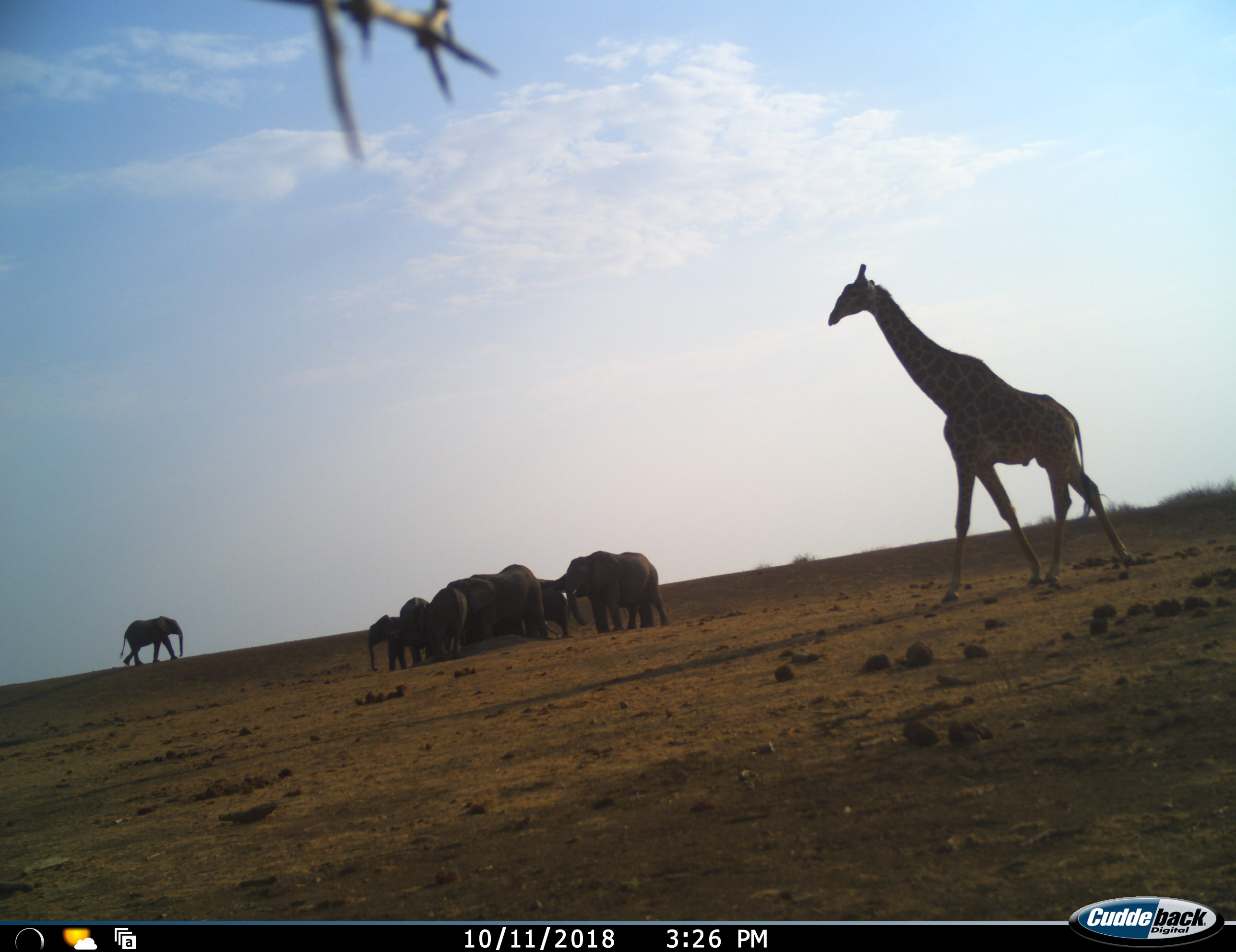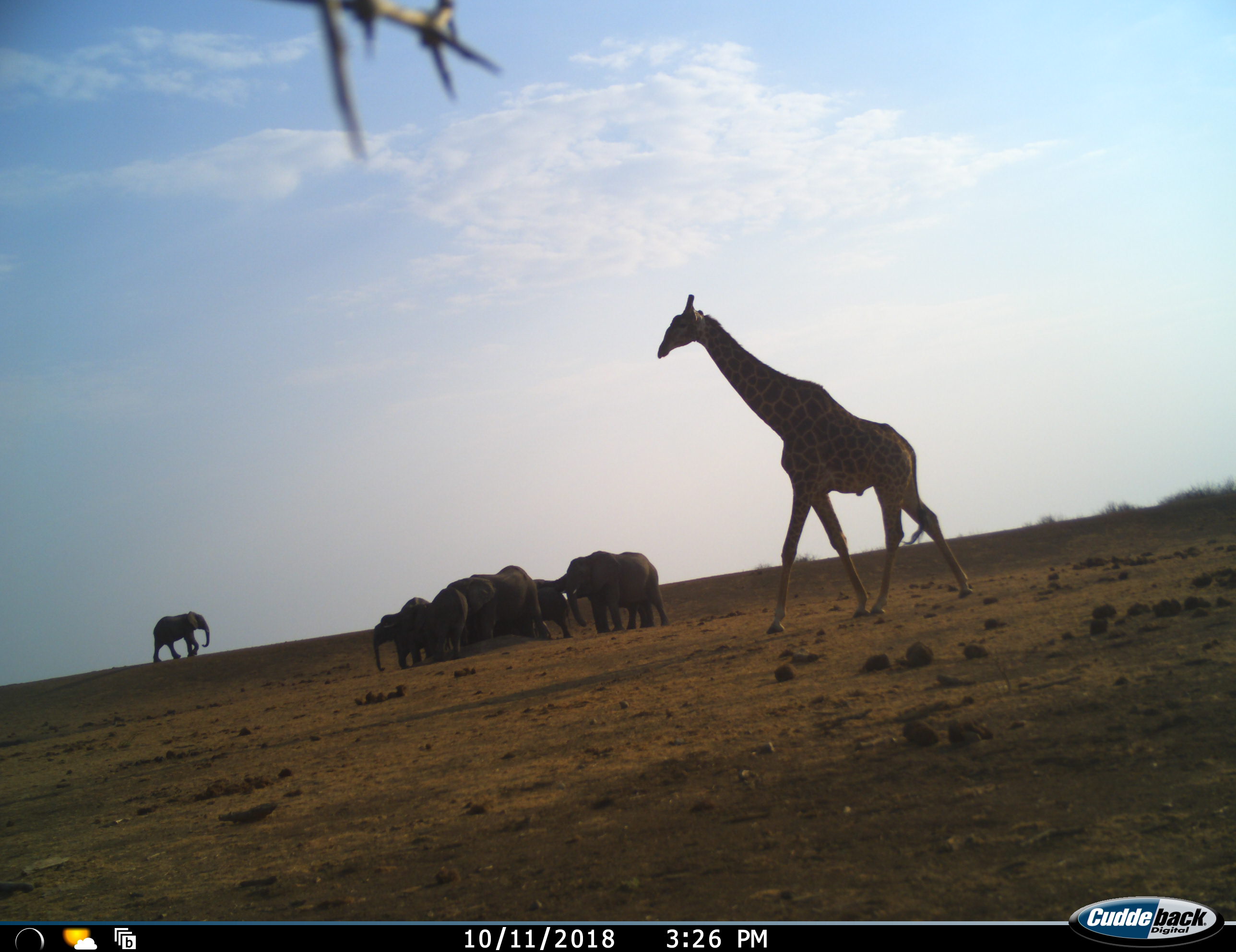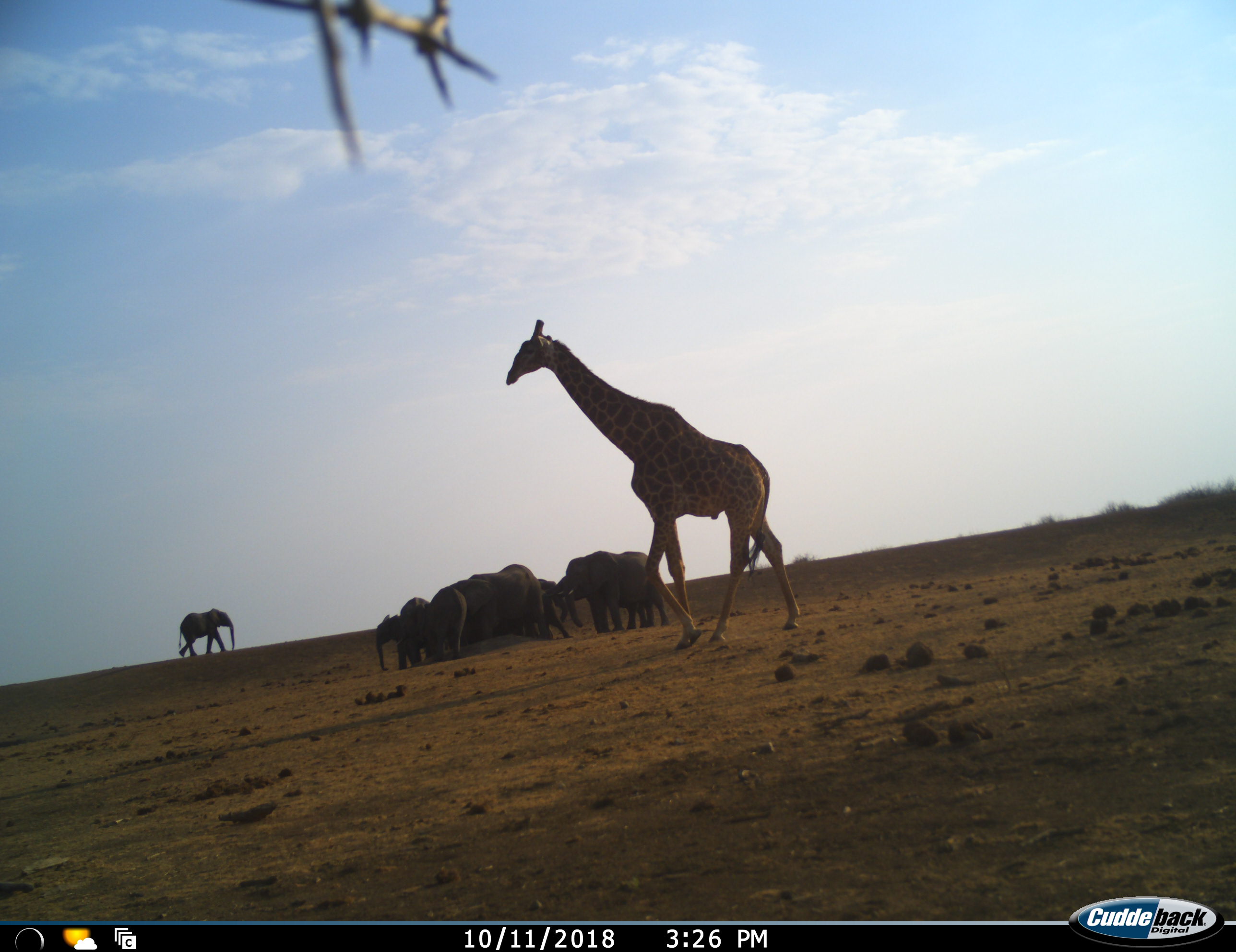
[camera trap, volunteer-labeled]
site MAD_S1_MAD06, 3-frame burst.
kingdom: Animalia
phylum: Chordata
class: Mammalia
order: Proboscidea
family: Elephantidae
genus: Loxodonta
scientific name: Loxodonta africana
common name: african bush elephant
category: elephant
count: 8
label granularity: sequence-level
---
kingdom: Animalia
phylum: Chordata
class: Mammalia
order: Artiodactyla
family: Giraffidae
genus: Giraffa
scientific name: Giraffa camelopardalis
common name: giraffe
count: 1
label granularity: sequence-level